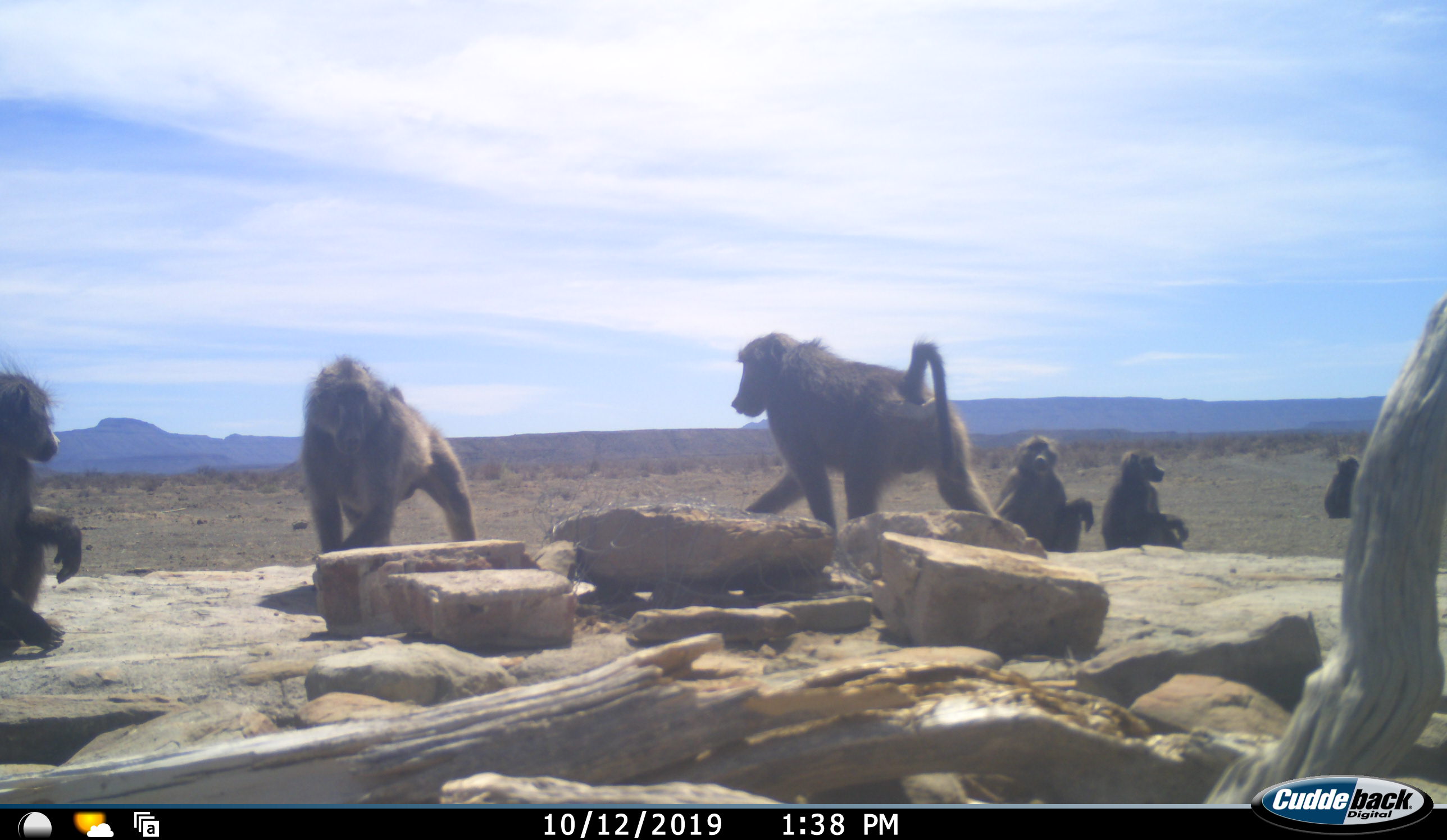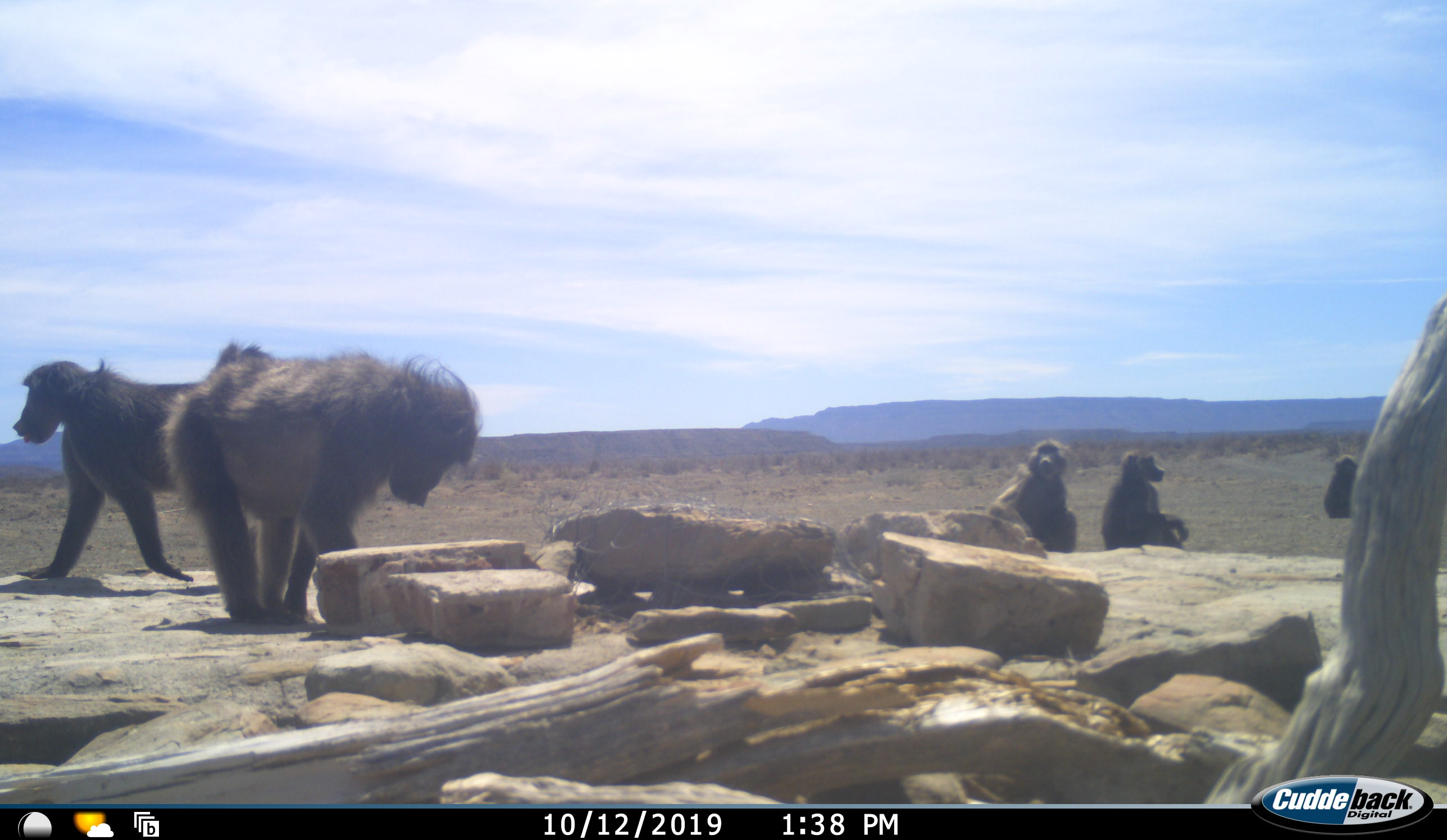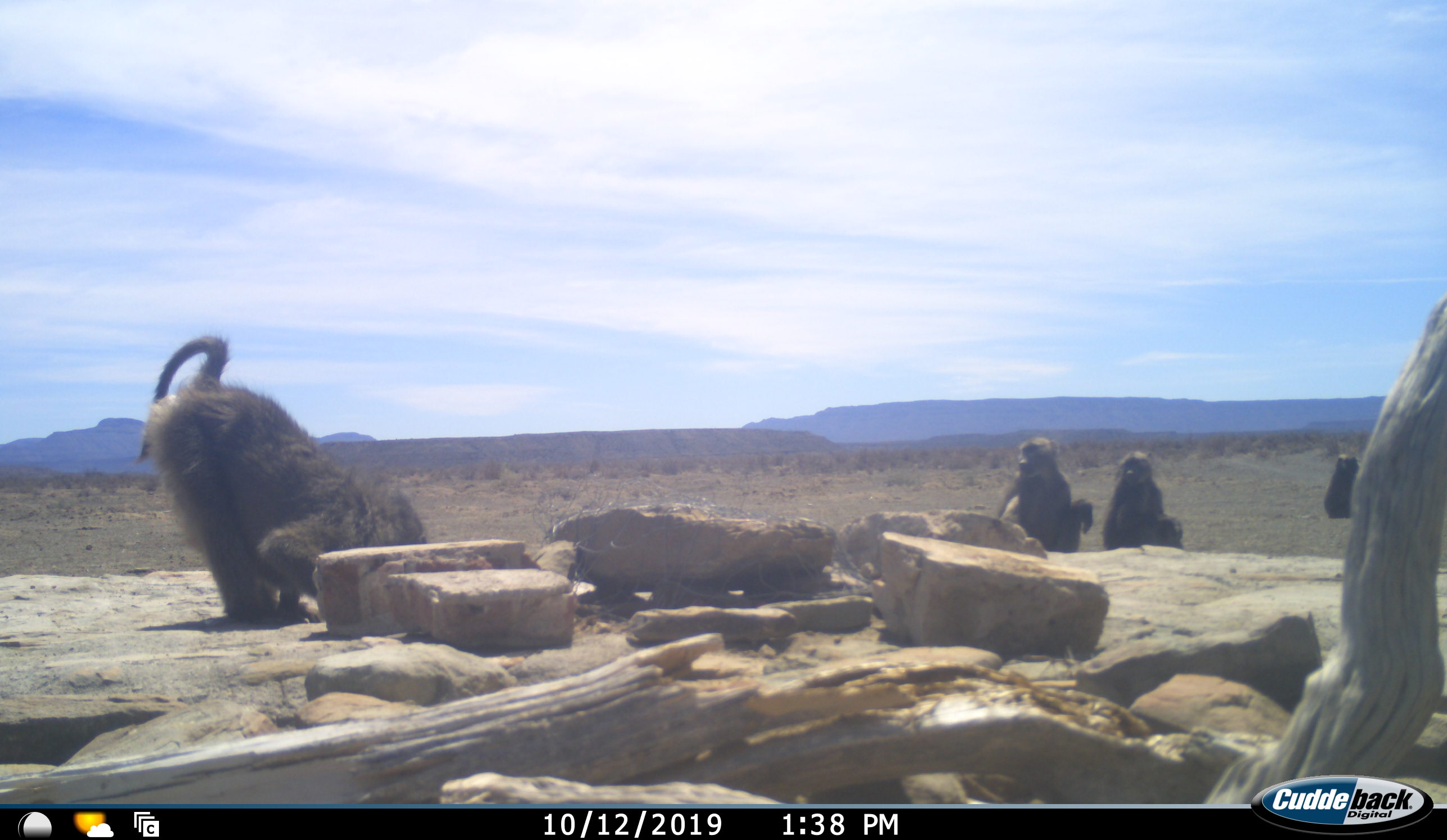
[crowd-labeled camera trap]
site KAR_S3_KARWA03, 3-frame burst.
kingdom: Animalia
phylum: Chordata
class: Mammalia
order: Primates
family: Cercopithecidae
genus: Papio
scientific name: Papio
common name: baboon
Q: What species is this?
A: Baboon (Papio).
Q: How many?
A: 6.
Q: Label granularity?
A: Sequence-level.